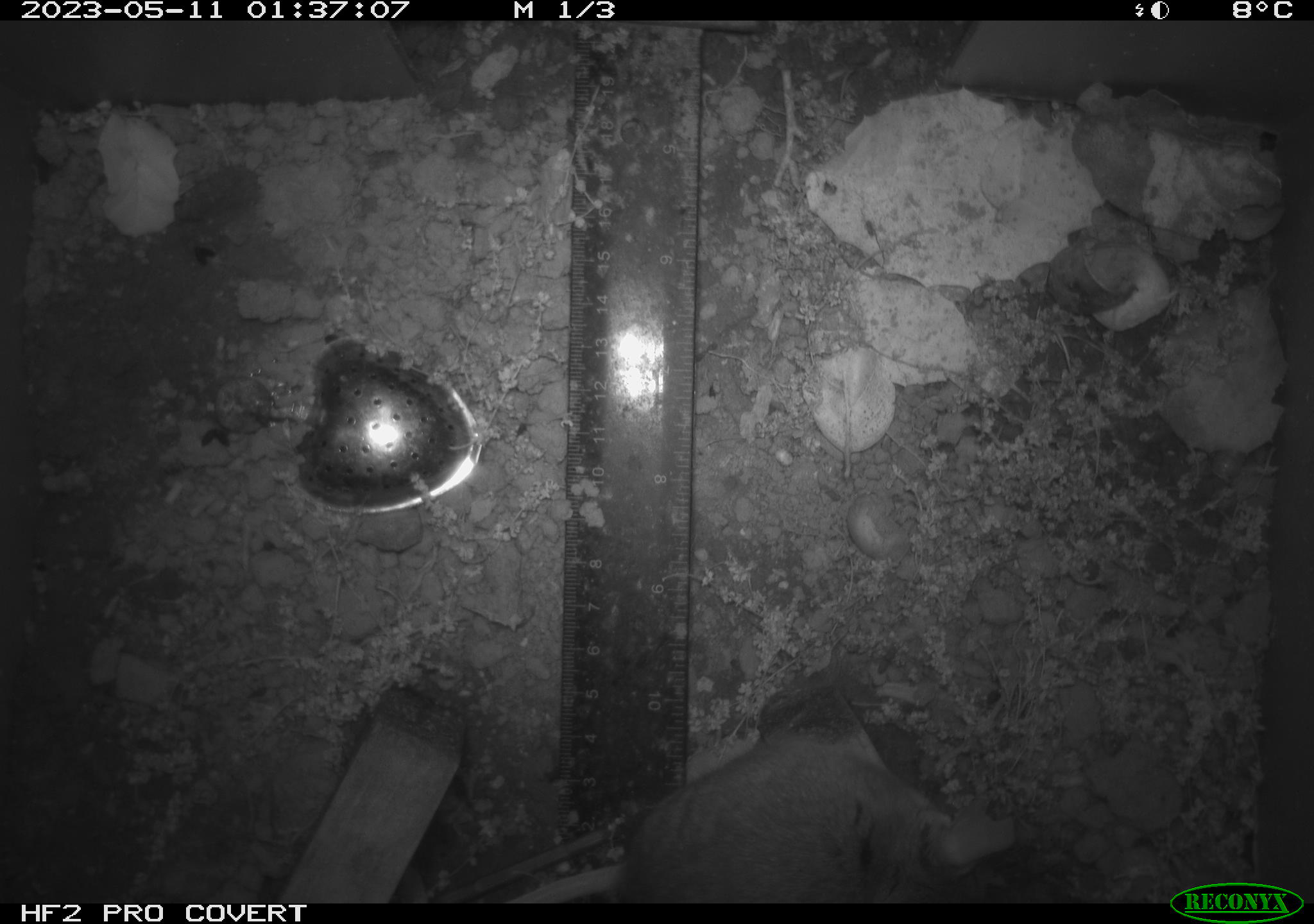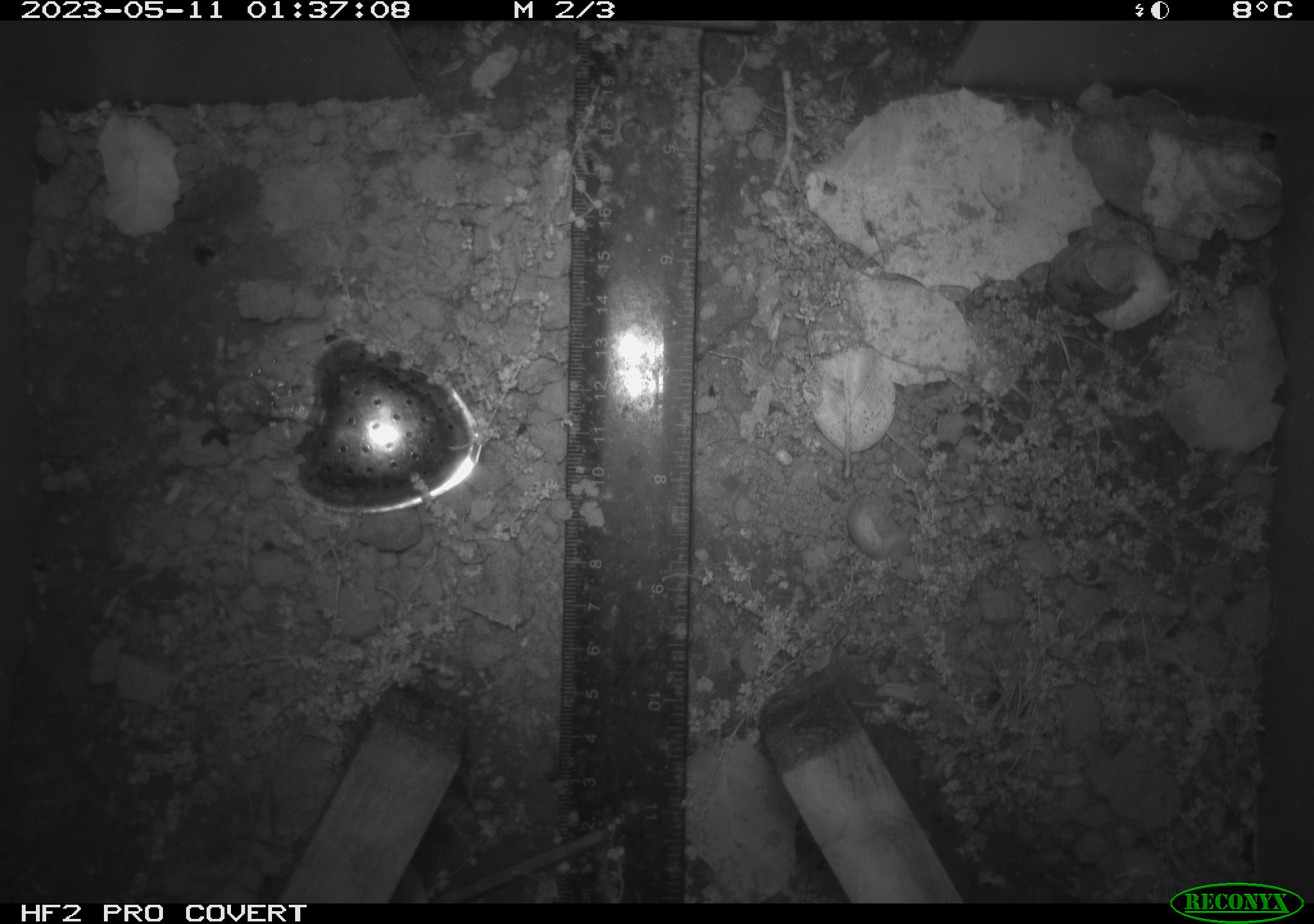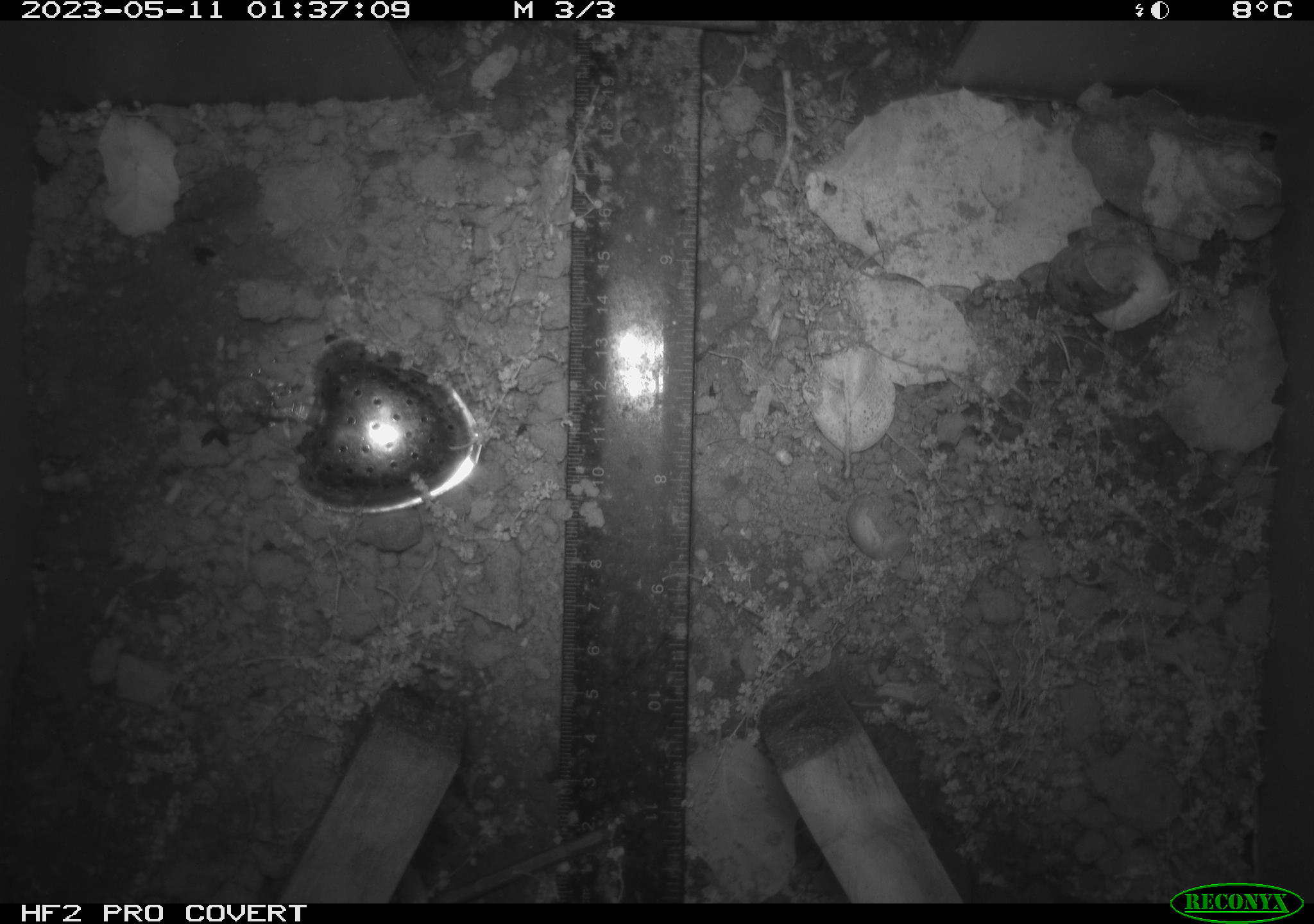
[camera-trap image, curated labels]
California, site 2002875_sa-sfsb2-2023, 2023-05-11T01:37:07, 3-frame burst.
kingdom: Animalia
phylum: Chordata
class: Mammalia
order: Rodentia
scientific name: Rodentia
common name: mouse species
Mouse species (Rodentia).